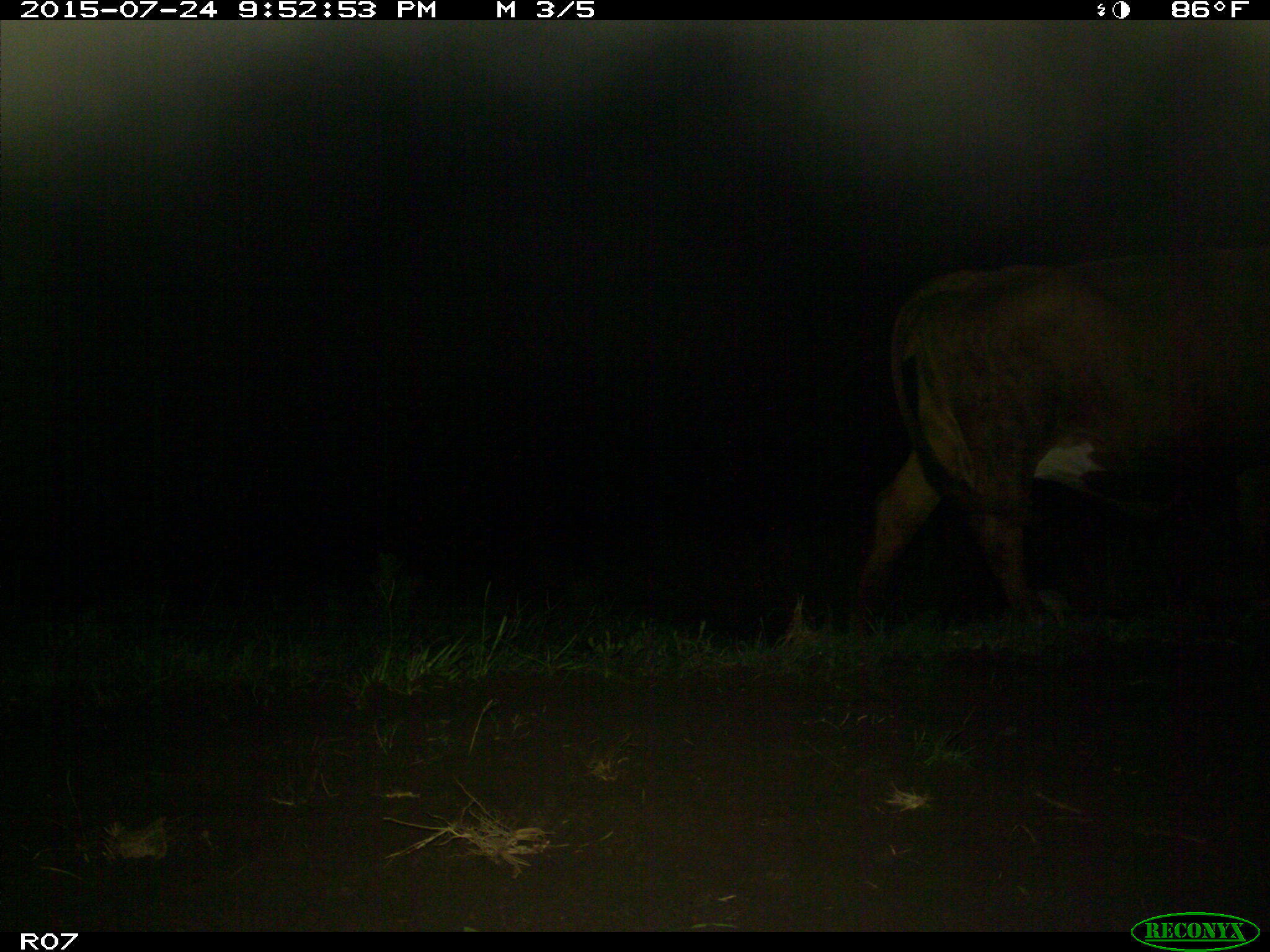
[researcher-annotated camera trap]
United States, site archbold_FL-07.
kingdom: Animalia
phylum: Chordata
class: Mammalia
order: Artiodactyla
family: Bovidae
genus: Bos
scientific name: Bos taurus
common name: domestic cow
Bos taurus (domestic cow).